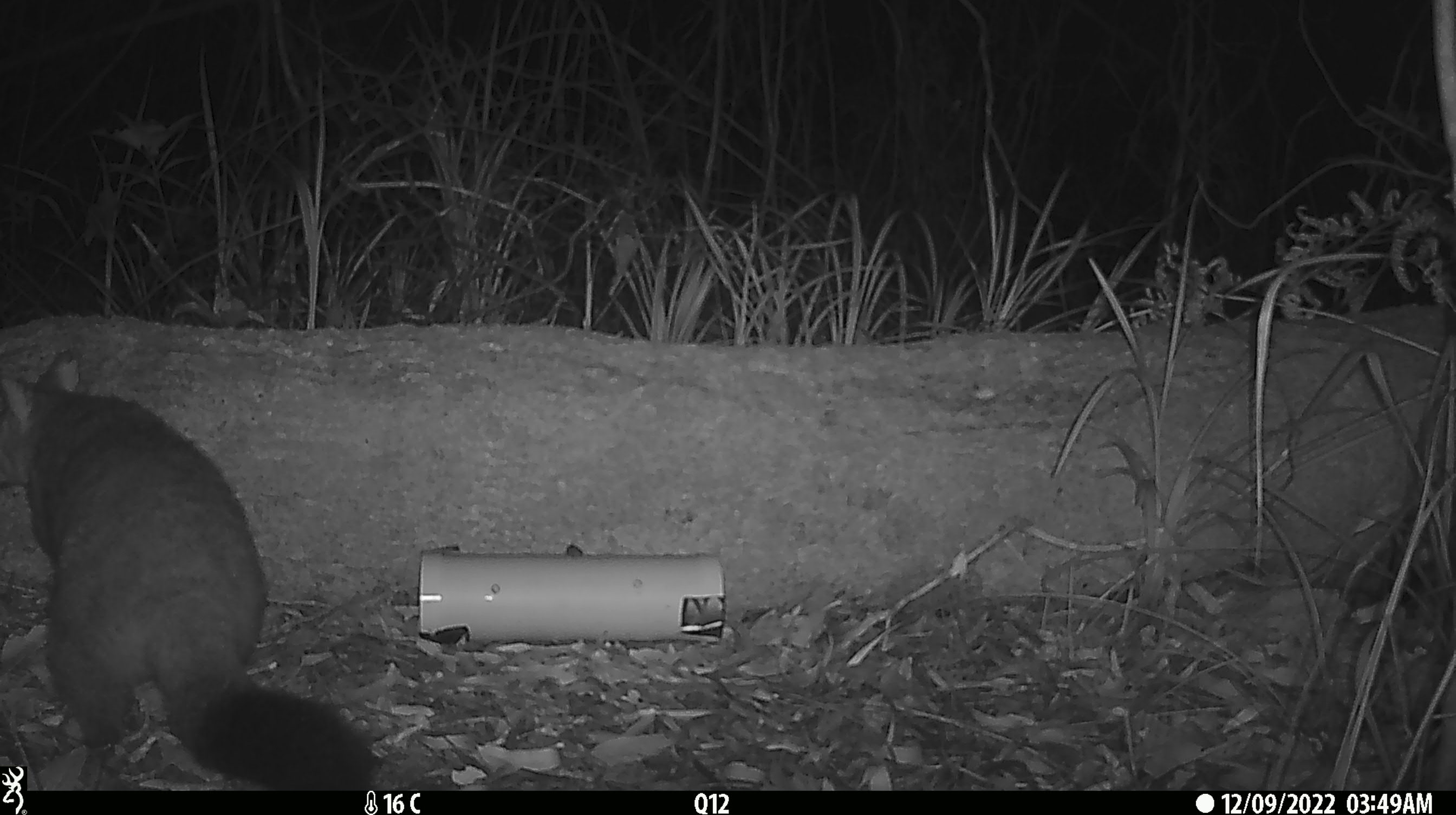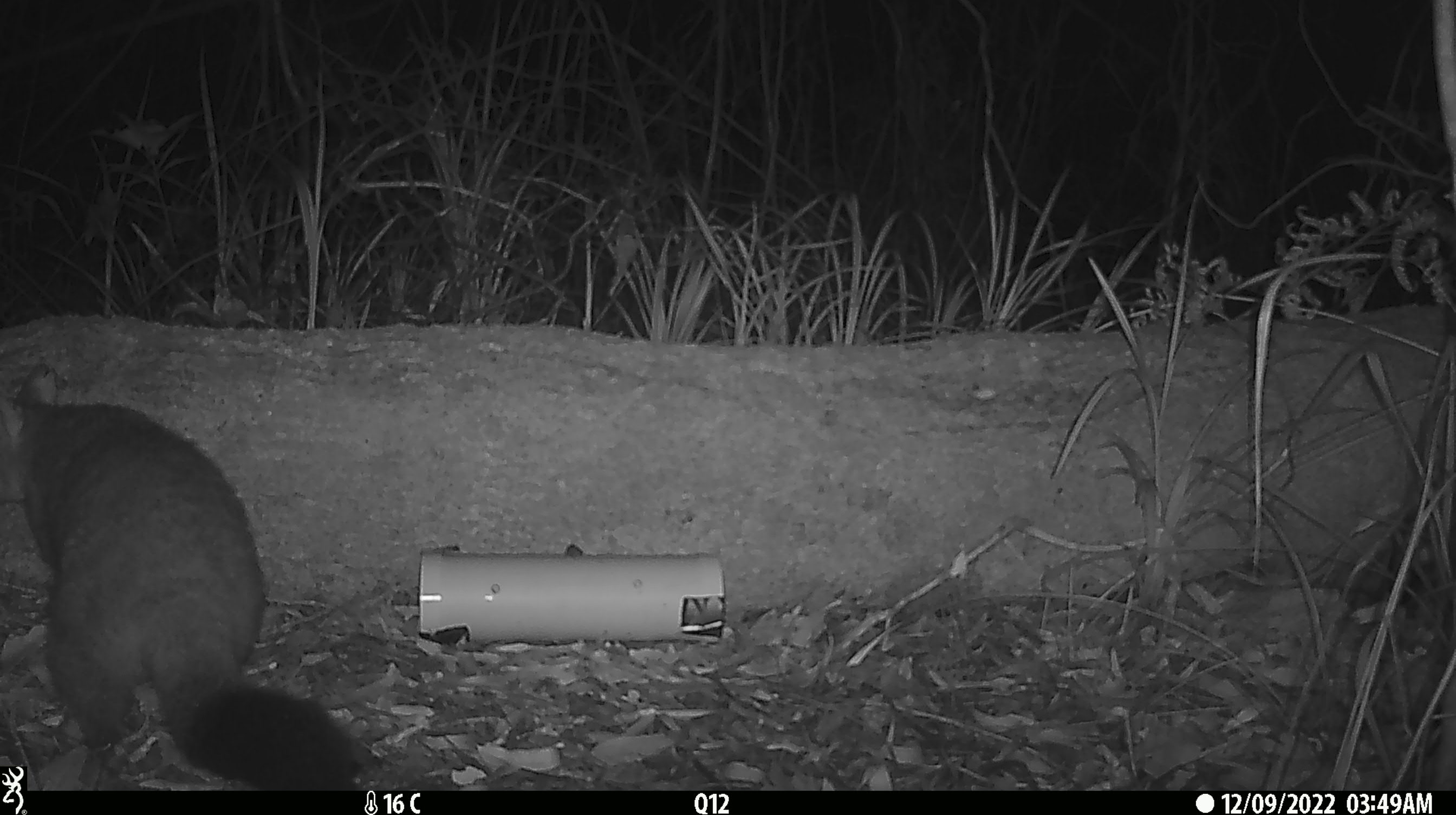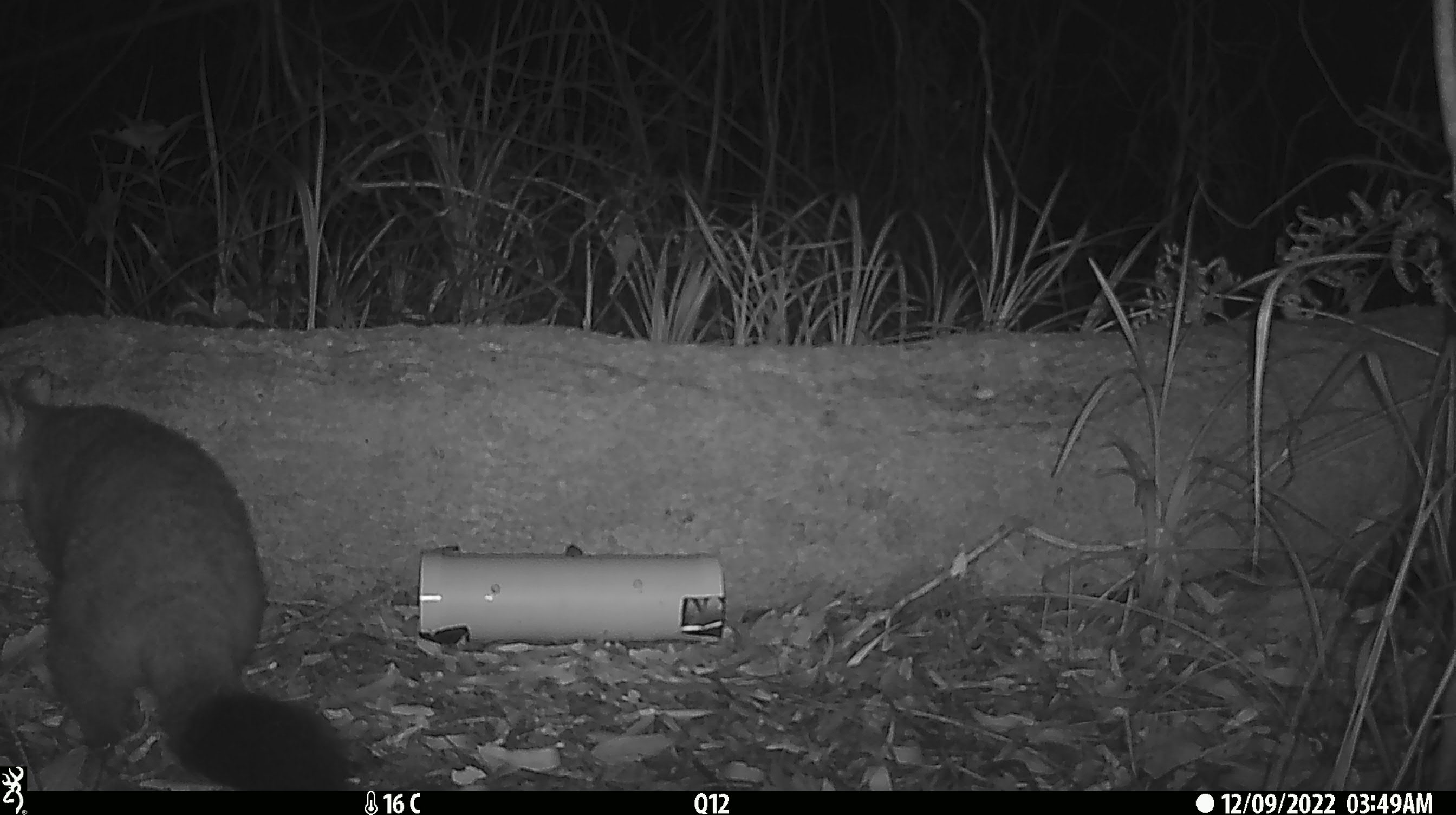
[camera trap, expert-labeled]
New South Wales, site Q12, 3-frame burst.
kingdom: Animalia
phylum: Chordata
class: Mammalia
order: Diprotodontia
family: Phalangeridae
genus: Trichosurus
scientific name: Trichosurus vulpecula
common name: common brushtail possum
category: possum